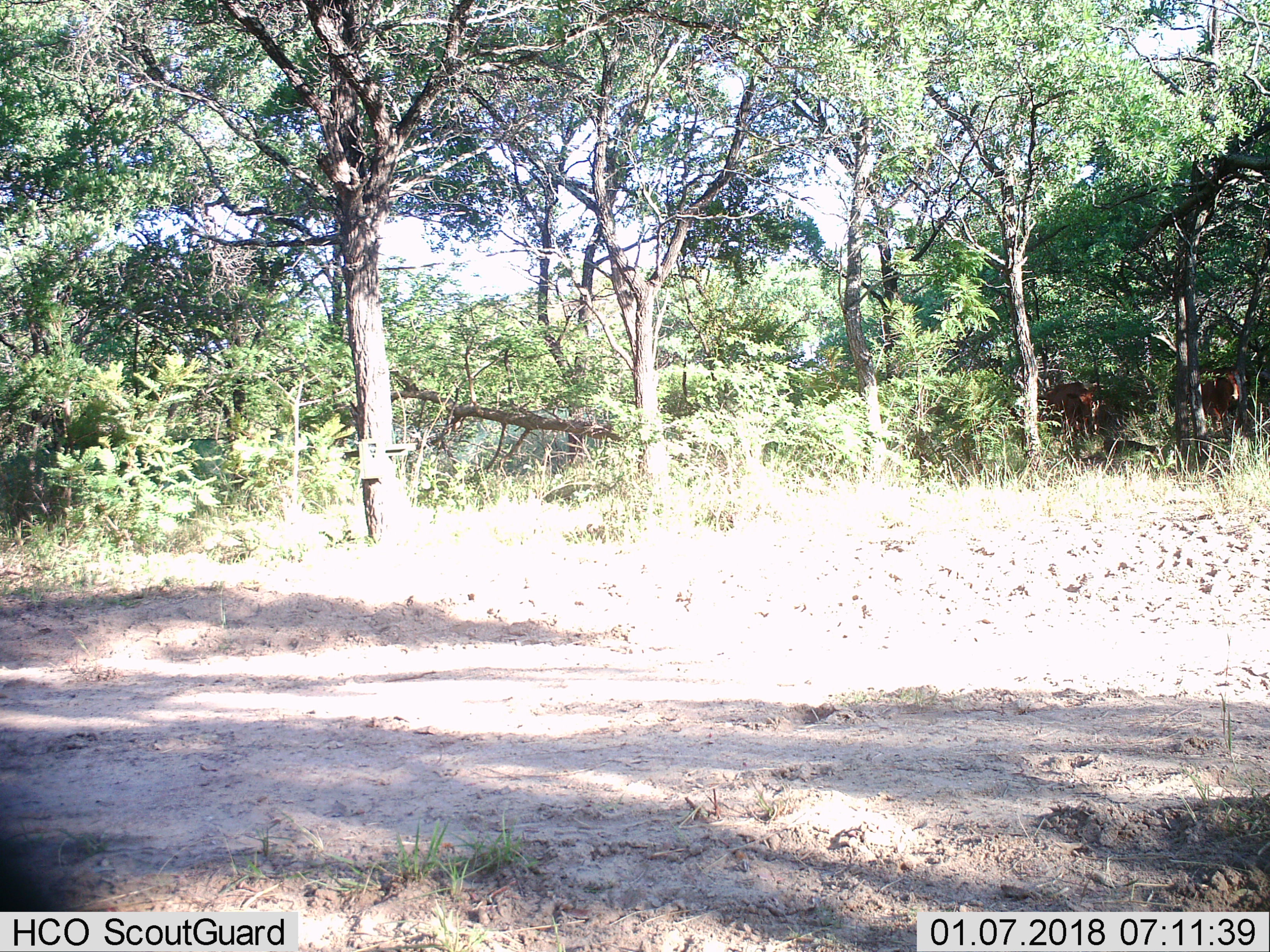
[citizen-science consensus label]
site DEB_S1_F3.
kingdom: Animalia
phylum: Chordata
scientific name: Vertebrata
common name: domestic animal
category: domesticanimal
Domesticanimal (domestic animal) (Vertebrata), count 2. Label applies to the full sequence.